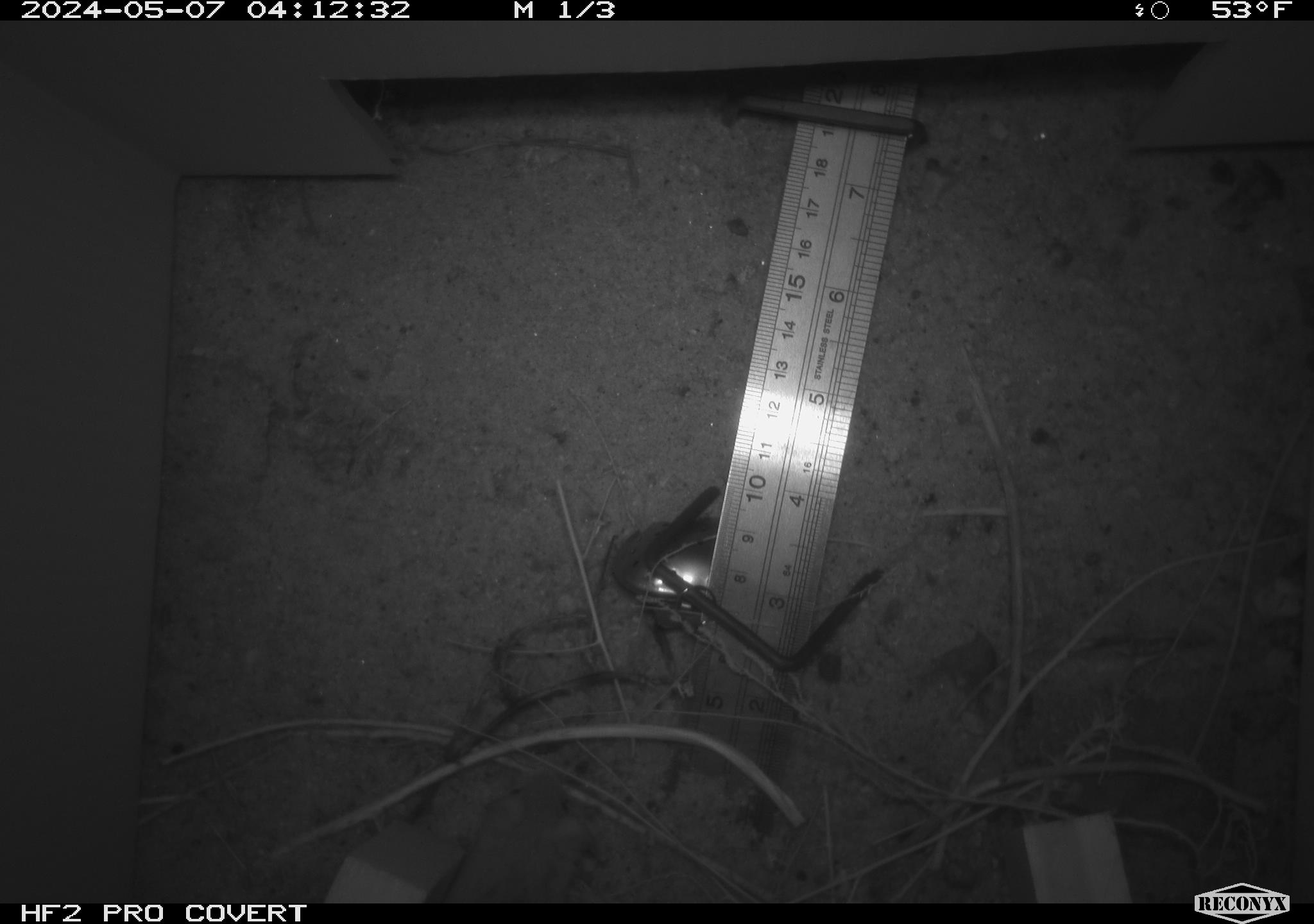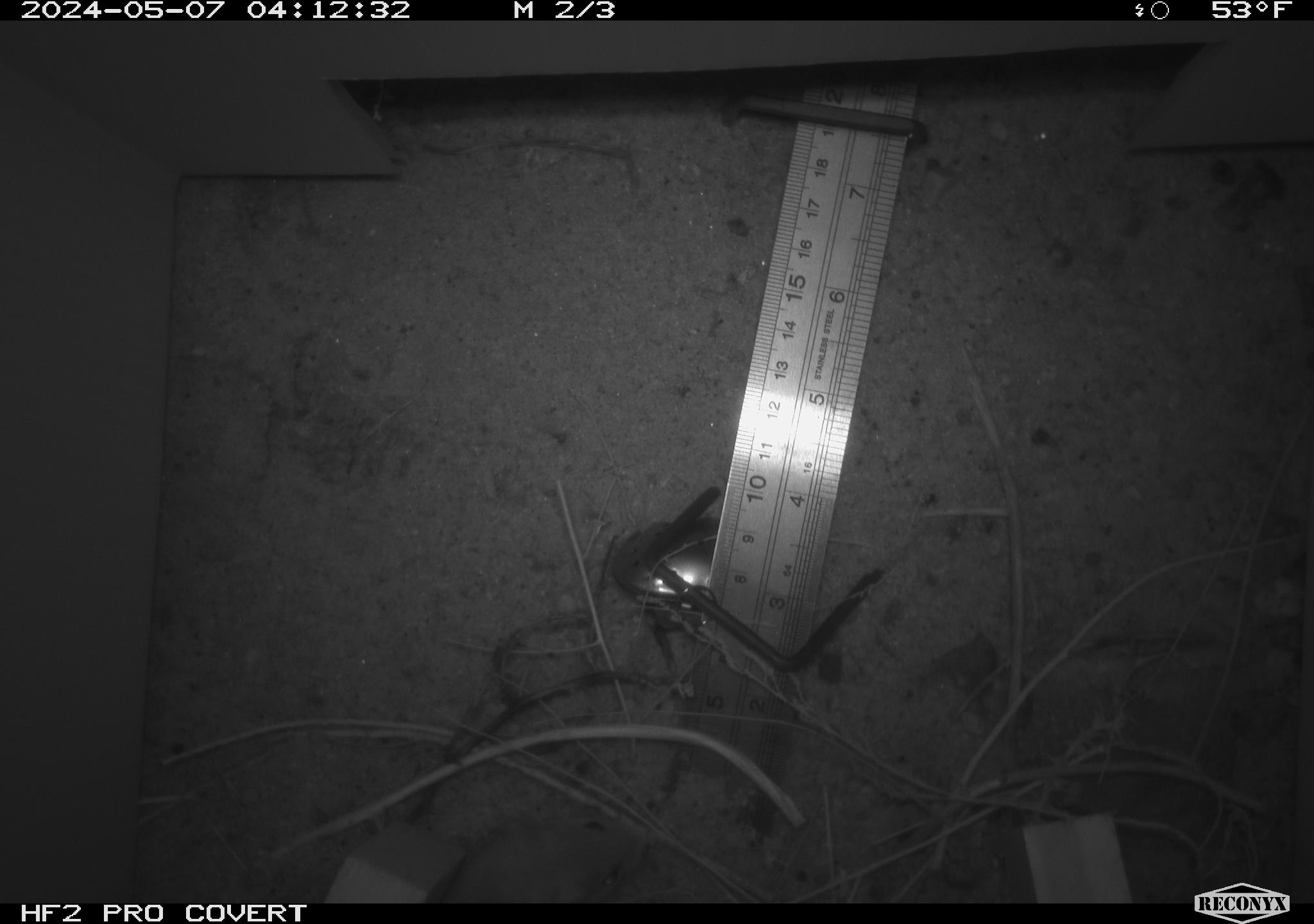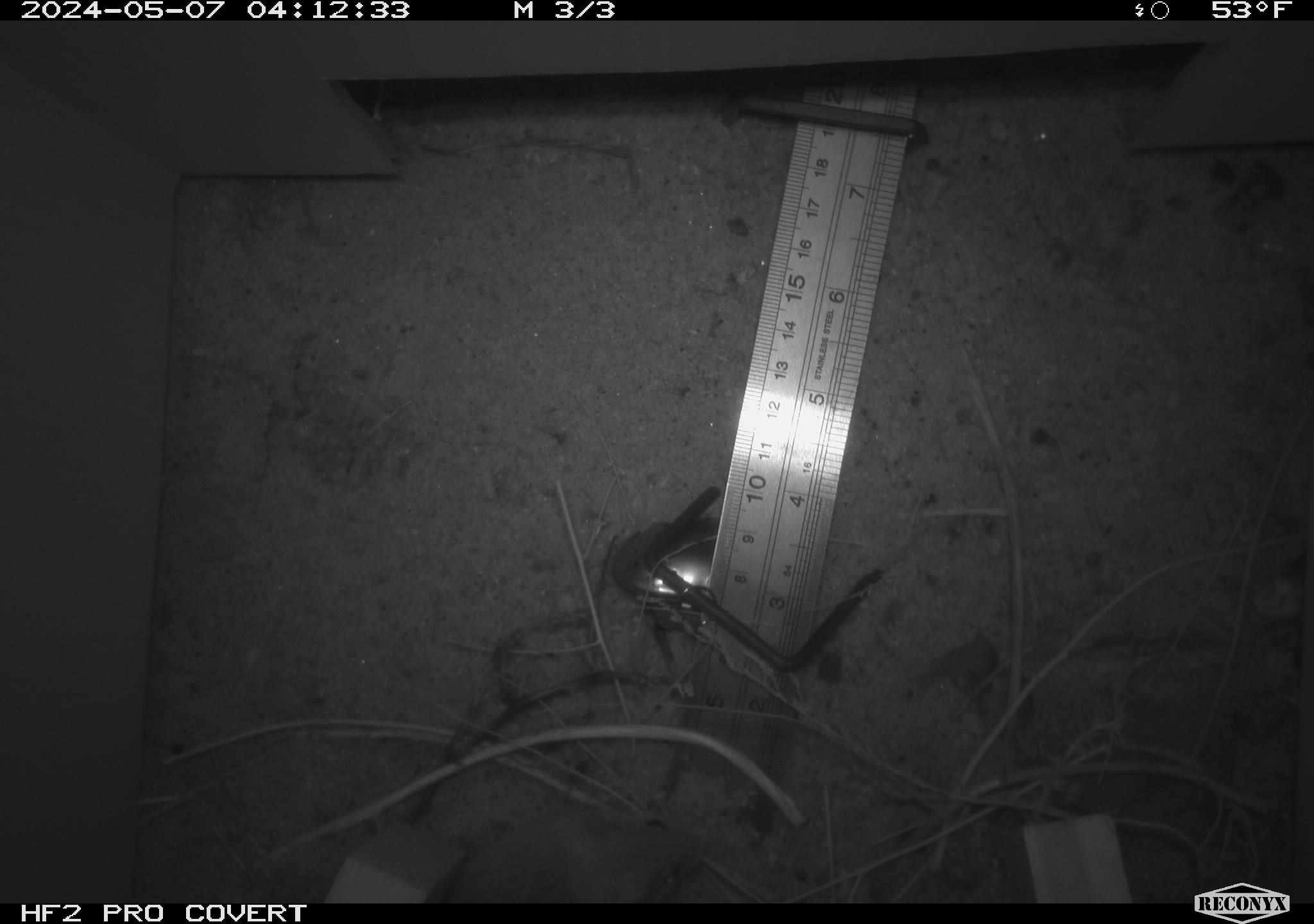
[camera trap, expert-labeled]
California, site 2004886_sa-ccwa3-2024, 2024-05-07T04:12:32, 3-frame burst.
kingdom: Animalia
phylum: Chordata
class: Mammalia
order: Rodentia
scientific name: Rodentia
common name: mouse species